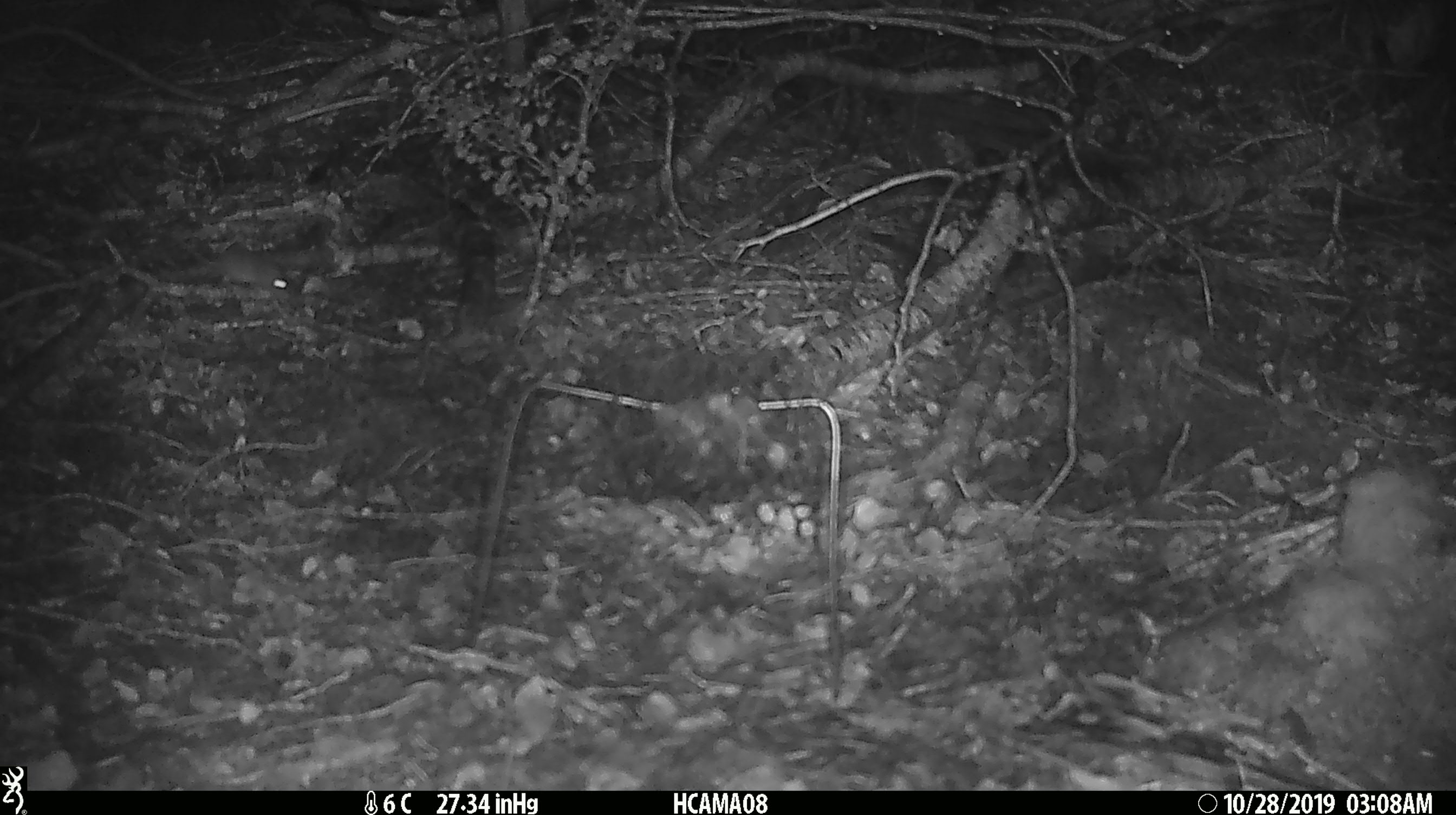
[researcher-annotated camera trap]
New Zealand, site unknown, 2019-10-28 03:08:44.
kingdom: Animalia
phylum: Chordata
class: Mammalia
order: Rodentia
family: Muridae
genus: Mus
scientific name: Mus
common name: mouse